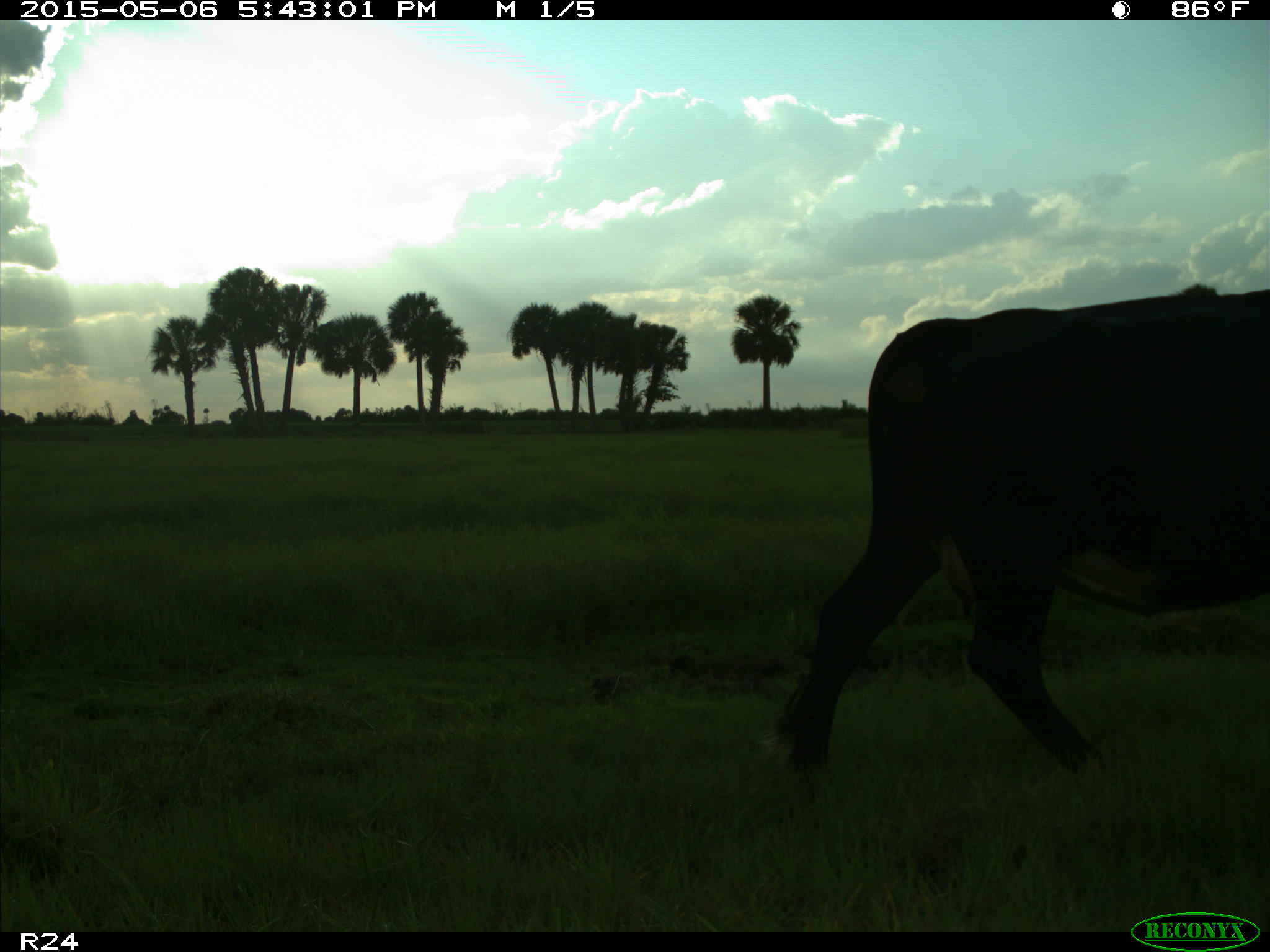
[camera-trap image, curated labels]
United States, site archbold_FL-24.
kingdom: Animalia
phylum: Chordata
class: Mammalia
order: Artiodactyla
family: Bovidae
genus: Bos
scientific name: Bos taurus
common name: domestic cow